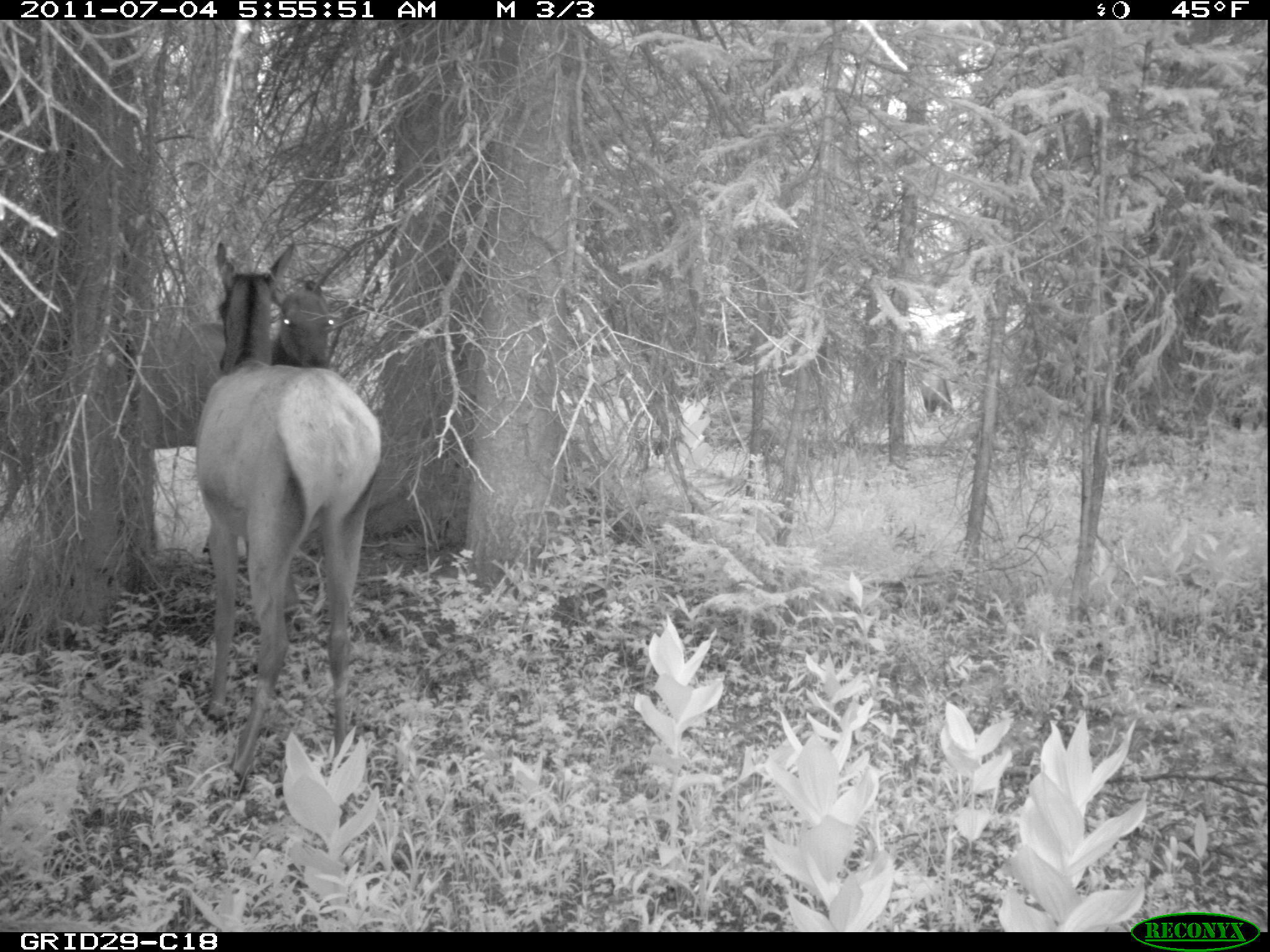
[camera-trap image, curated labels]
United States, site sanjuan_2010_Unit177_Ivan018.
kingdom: Animalia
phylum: Chordata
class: Mammalia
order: Artiodactyla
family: Cervidae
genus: Cervus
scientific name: Cervus elaphus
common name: red deer